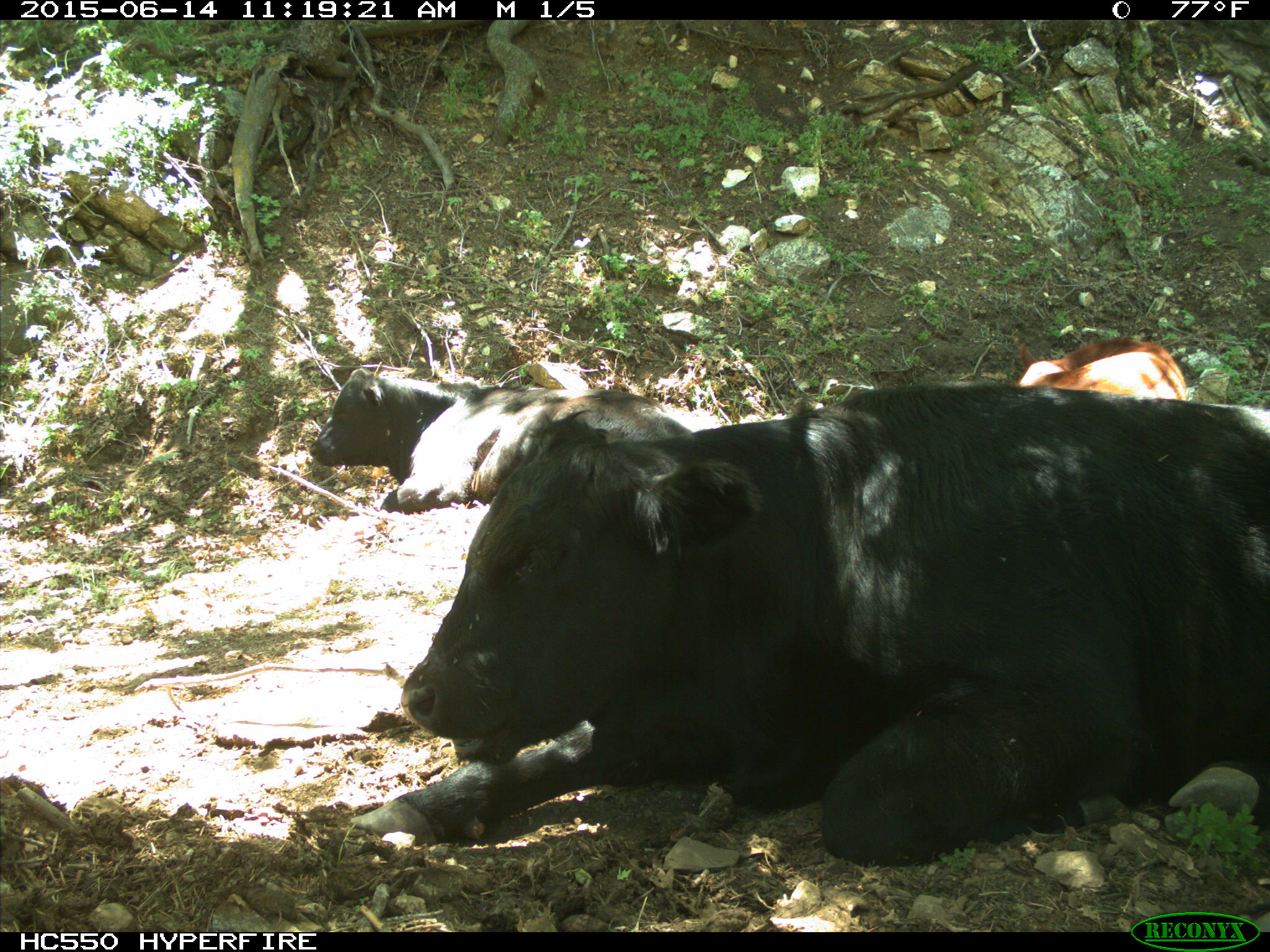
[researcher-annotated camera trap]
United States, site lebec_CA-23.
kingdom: Animalia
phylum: Chordata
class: Mammalia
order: Artiodactyla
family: Bovidae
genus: Bos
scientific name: Bos taurus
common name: domestic cow